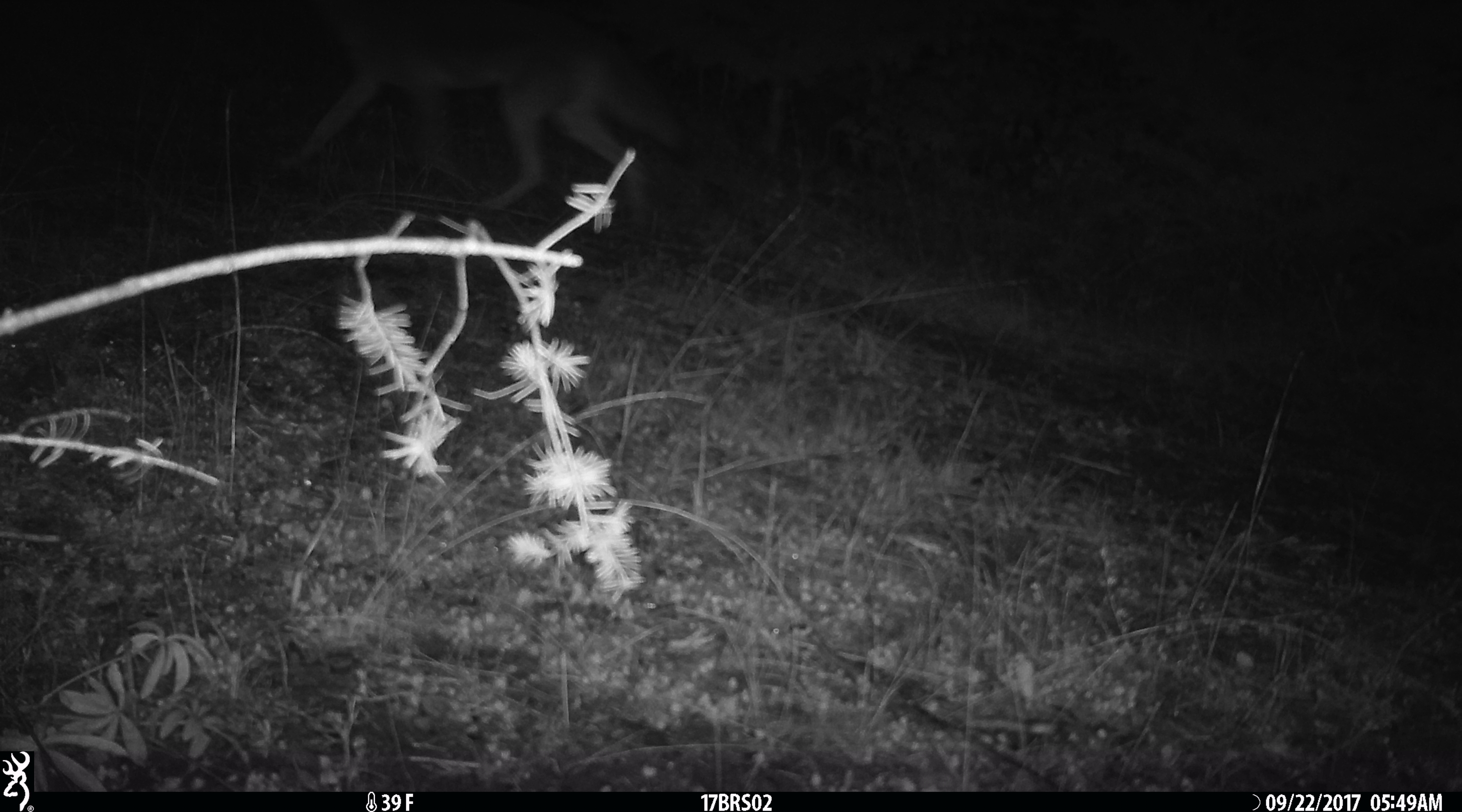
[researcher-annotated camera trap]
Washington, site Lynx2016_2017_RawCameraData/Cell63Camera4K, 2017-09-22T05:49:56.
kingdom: Animalia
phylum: Chordata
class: Mammalia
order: Carnivora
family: Canidae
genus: Canis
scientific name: Canis latrans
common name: coyote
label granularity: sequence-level